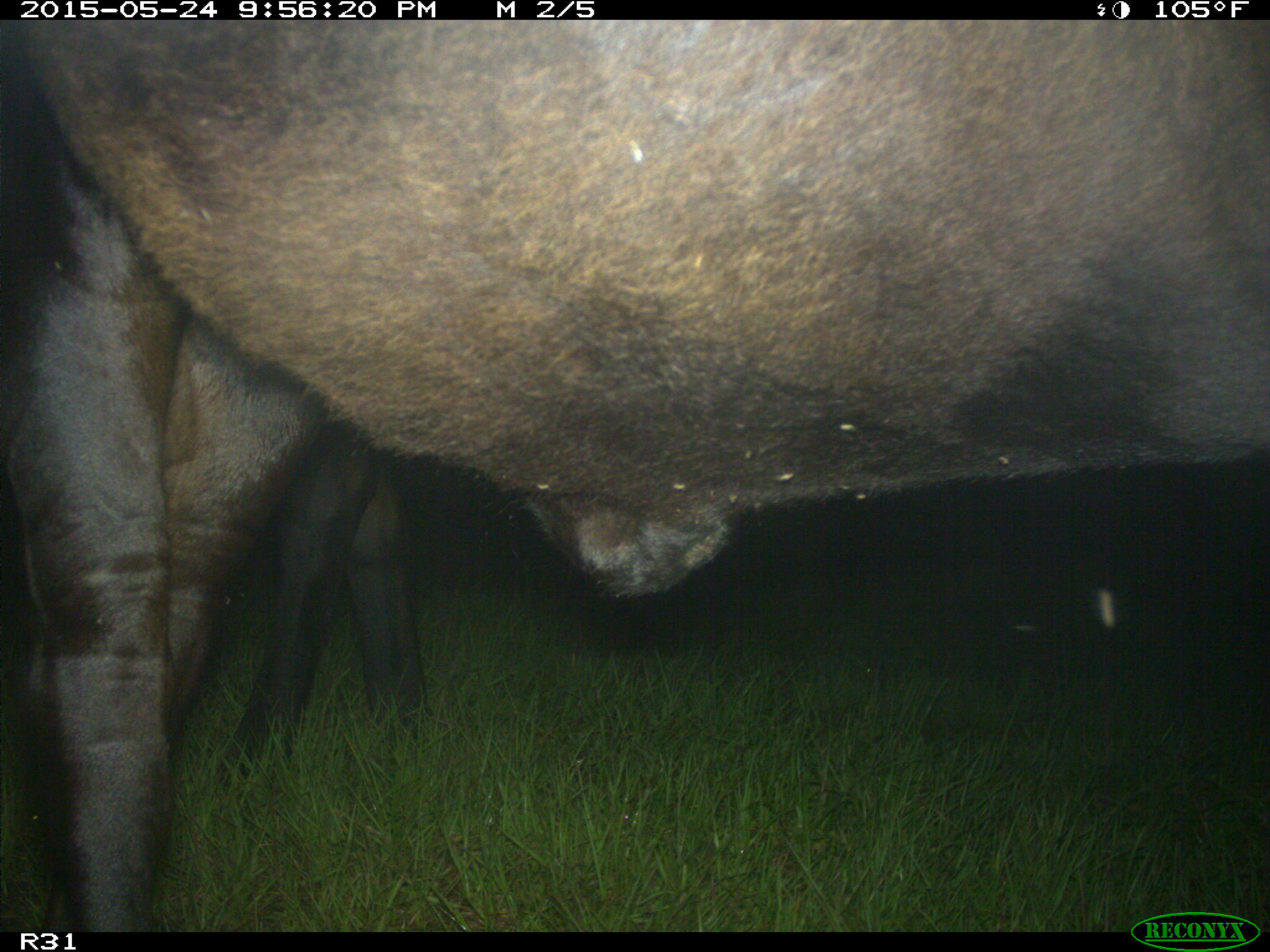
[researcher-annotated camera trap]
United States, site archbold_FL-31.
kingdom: Animalia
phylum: Chordata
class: Mammalia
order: Artiodactyla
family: Bovidae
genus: Bos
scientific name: Bos taurus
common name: domestic cow